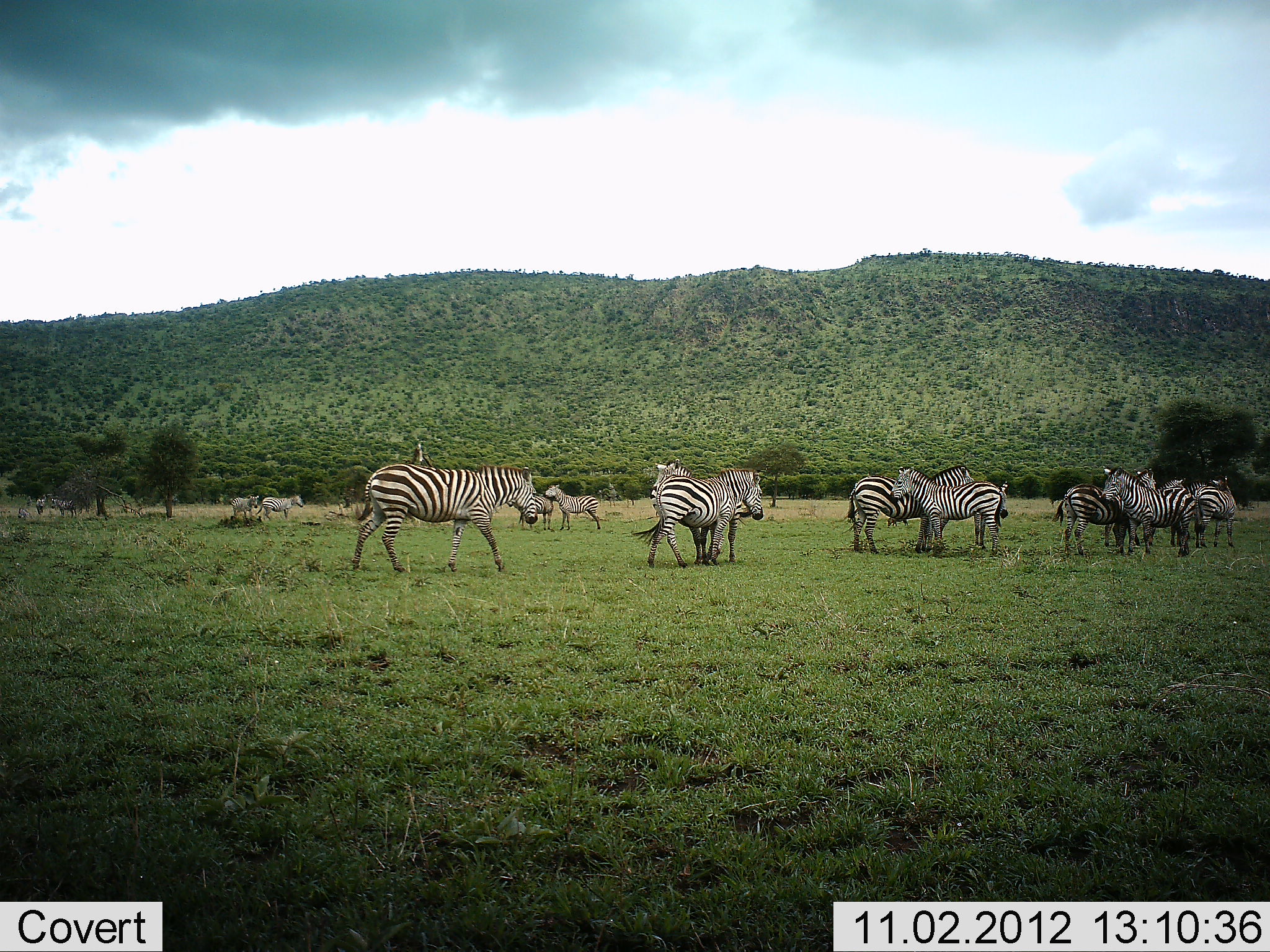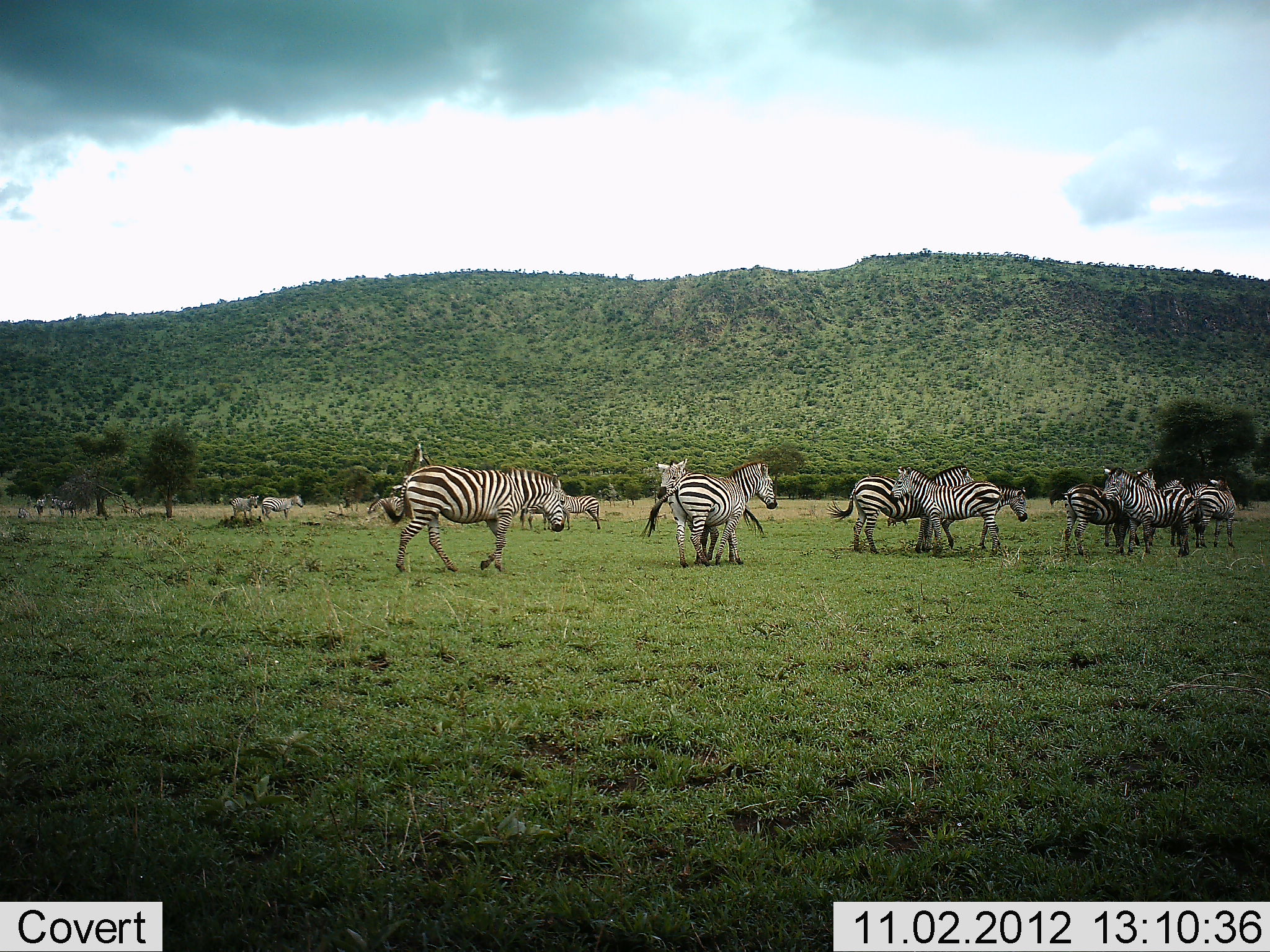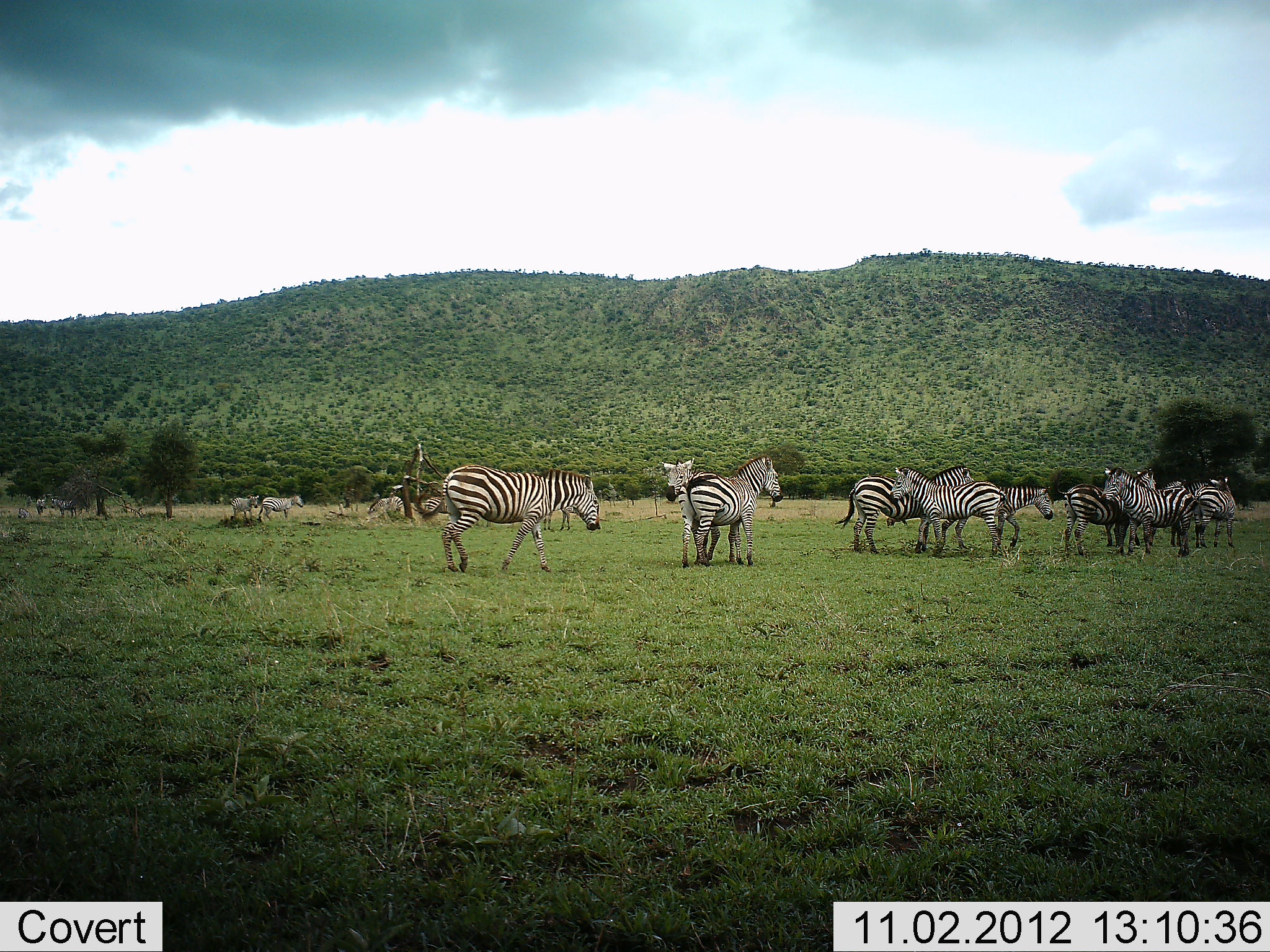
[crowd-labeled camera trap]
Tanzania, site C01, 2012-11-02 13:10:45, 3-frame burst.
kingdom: Animalia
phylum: Chordata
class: Mammalia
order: Perissodactyla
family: Equidae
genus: Equus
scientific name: Equus quagga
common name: plains zebra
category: zebra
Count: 11-50.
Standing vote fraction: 80%.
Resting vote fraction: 0%.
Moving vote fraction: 50%.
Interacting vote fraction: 30%.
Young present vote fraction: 0%.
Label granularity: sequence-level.